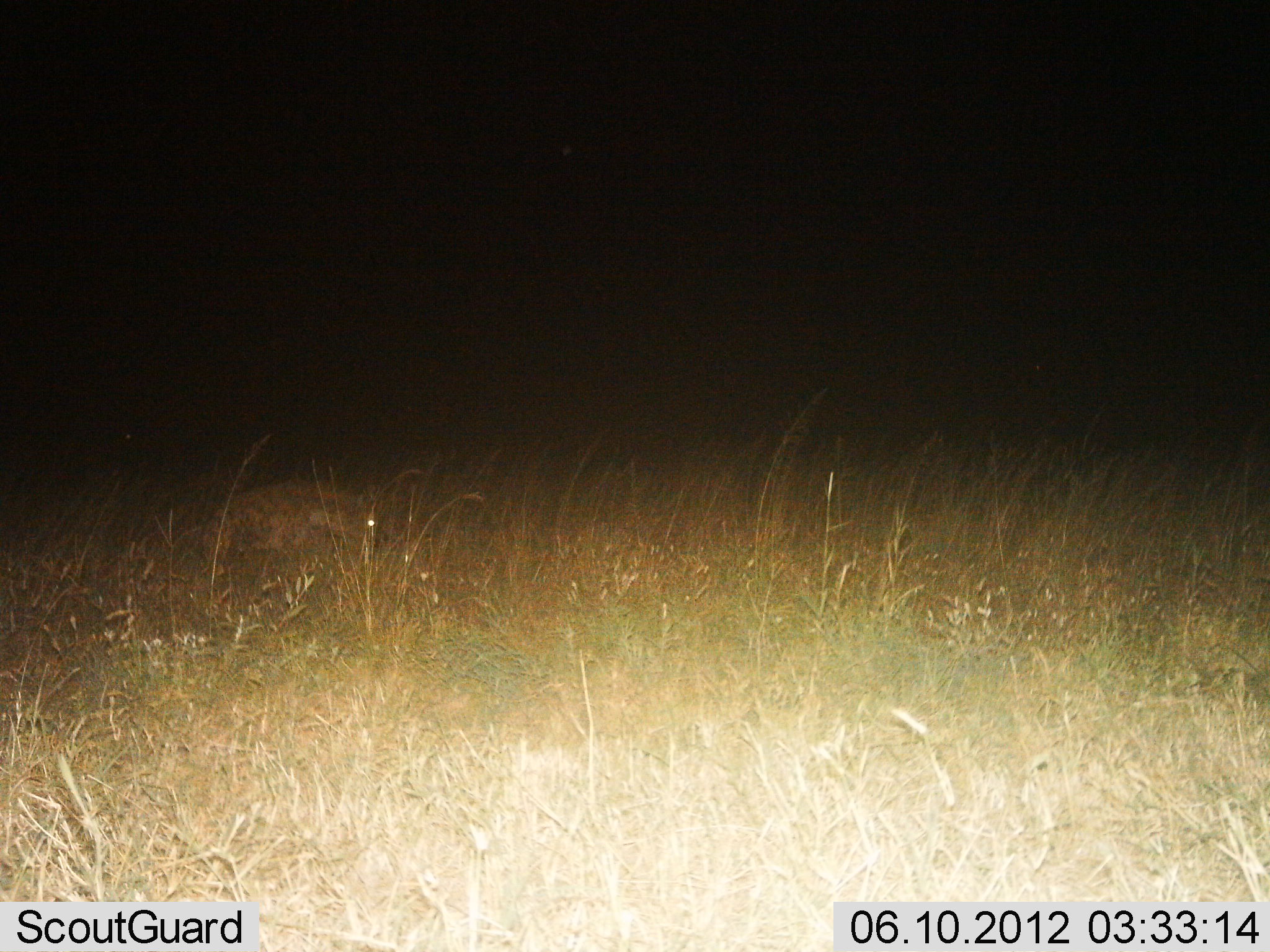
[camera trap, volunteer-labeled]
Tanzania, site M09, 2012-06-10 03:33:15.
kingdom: Animalia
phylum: Chordata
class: Mammalia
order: Carnivora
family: Hyaenidae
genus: Crocuta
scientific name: Crocuta crocuta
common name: spotted hyena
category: hyenaspotted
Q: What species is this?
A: Hyenaspotted (spotted hyena) (Crocuta crocuta).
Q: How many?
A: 1.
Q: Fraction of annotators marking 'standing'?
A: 50%.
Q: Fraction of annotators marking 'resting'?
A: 10%.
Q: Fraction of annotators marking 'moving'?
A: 40%.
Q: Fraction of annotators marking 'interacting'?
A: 0%.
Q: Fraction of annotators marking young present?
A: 0%.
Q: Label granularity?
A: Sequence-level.